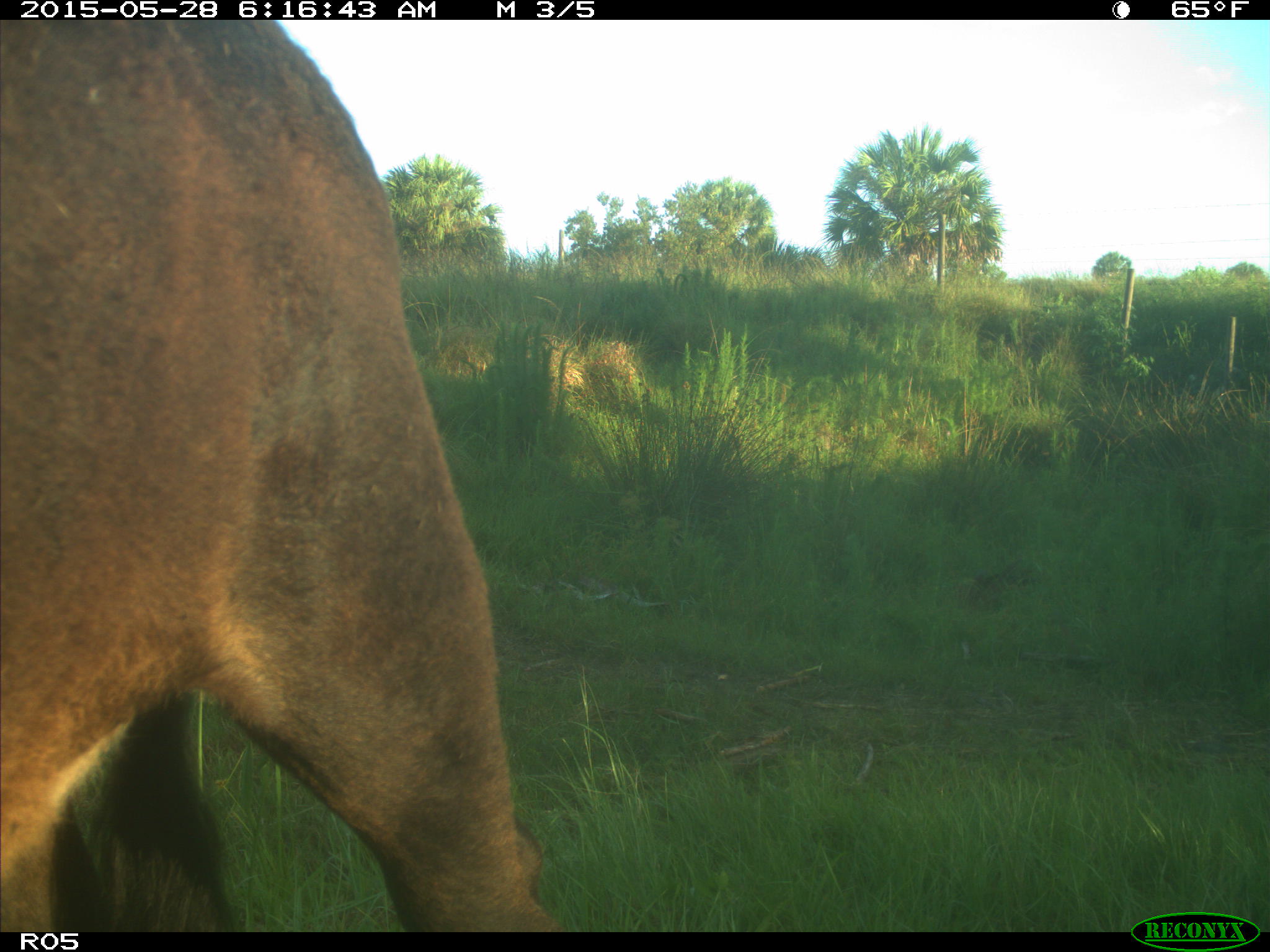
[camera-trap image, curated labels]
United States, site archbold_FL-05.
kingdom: Animalia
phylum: Chordata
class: Mammalia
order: Artiodactyla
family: Bovidae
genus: Bos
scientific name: Bos taurus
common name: domestic cow